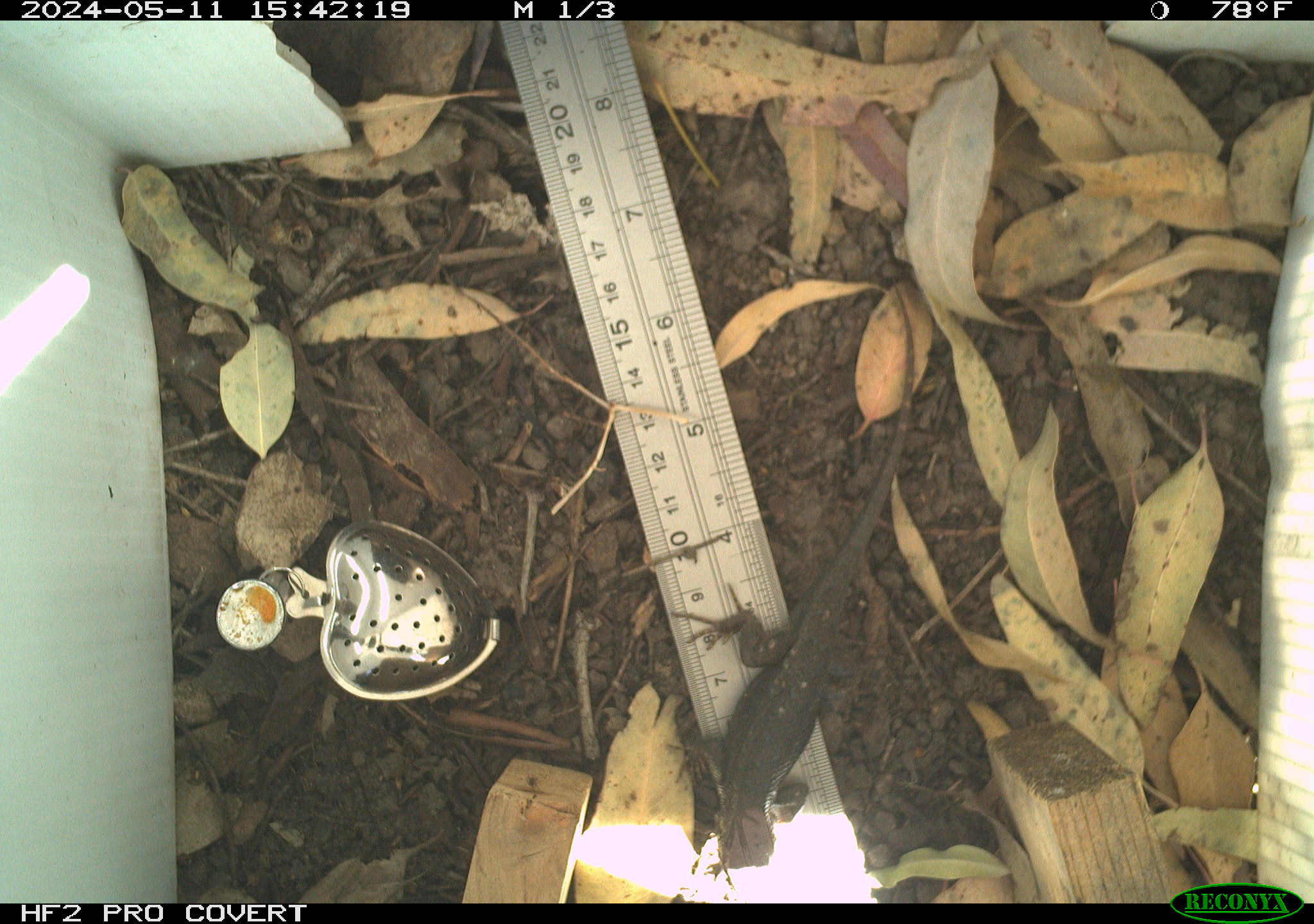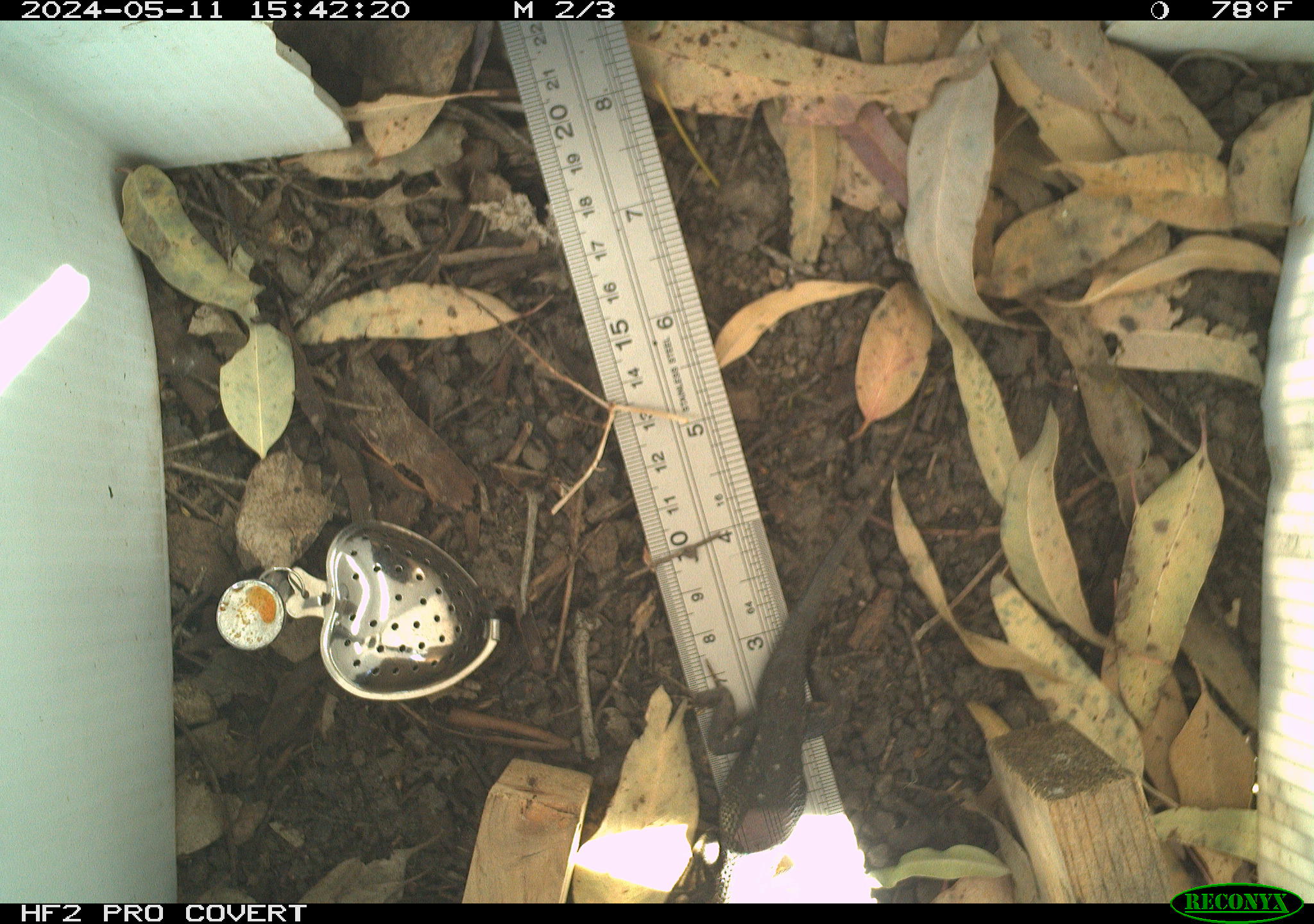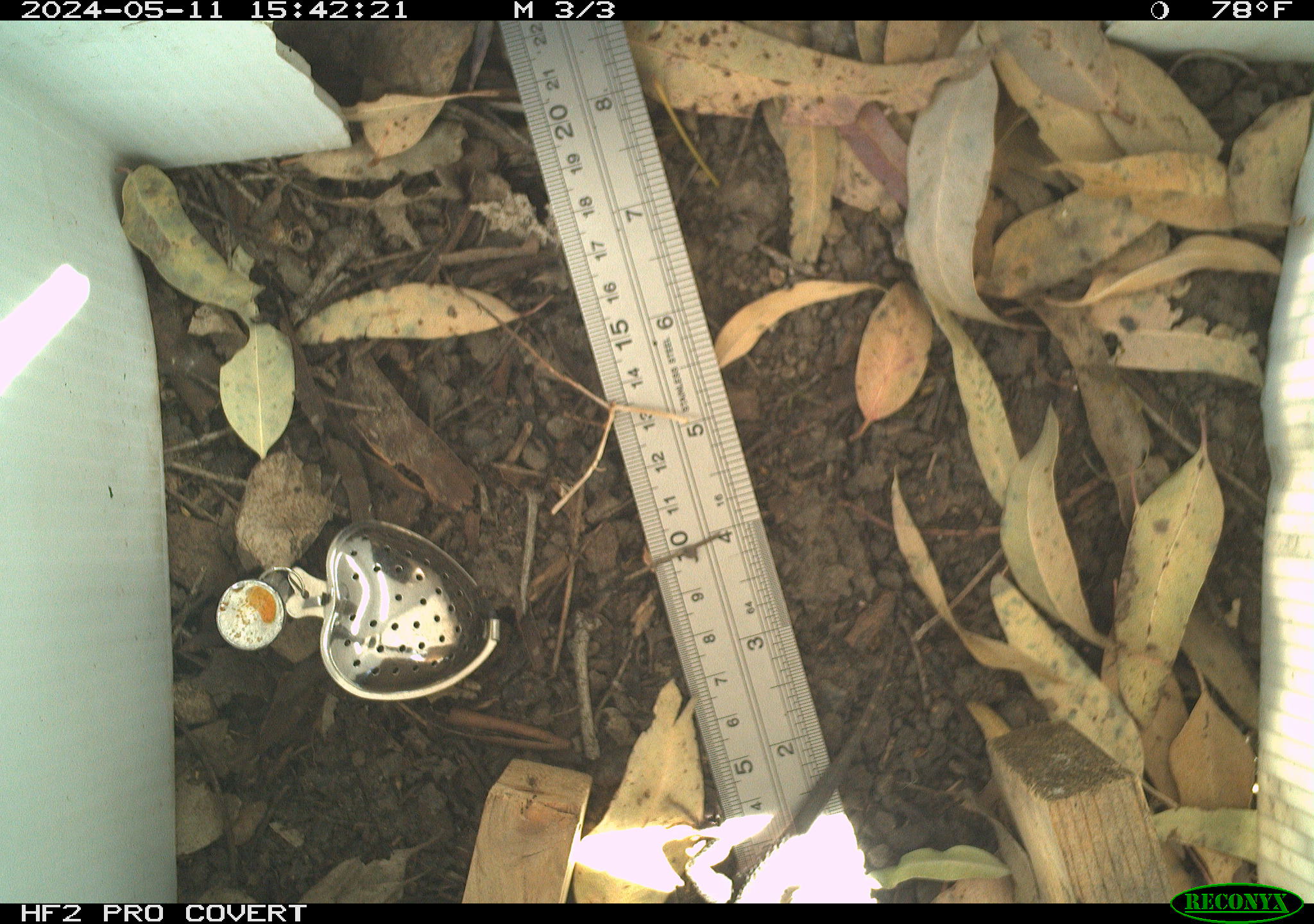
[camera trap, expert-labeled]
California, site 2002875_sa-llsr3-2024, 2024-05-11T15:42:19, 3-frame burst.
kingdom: Animalia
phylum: Chordata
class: Reptilia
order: Squamata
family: Phrynosomatidae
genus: Sceloporus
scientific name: Sceloporus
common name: spiny lizards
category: sceloporus species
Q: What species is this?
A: Sceloporus species (spiny lizards) (Sceloporus).